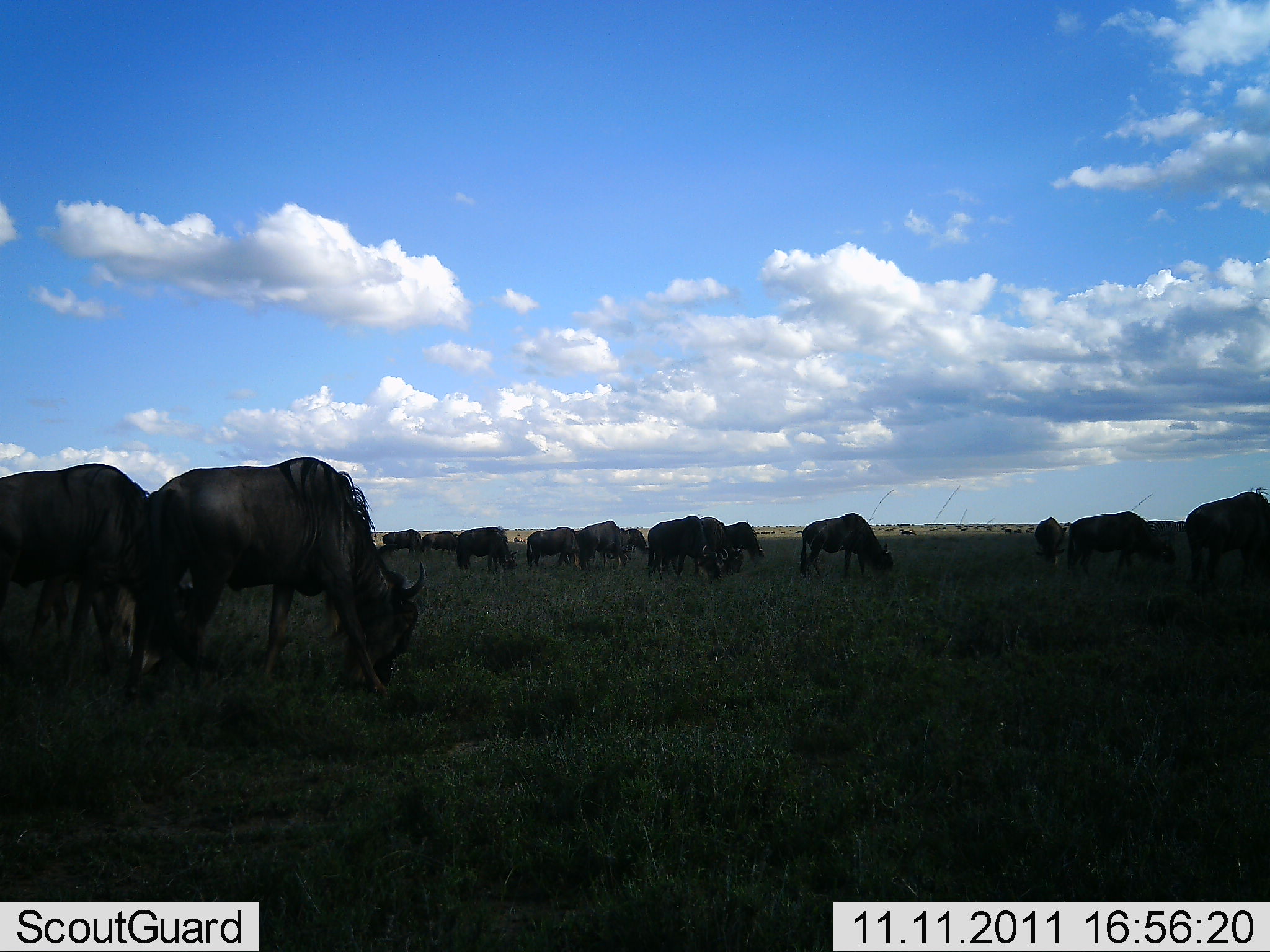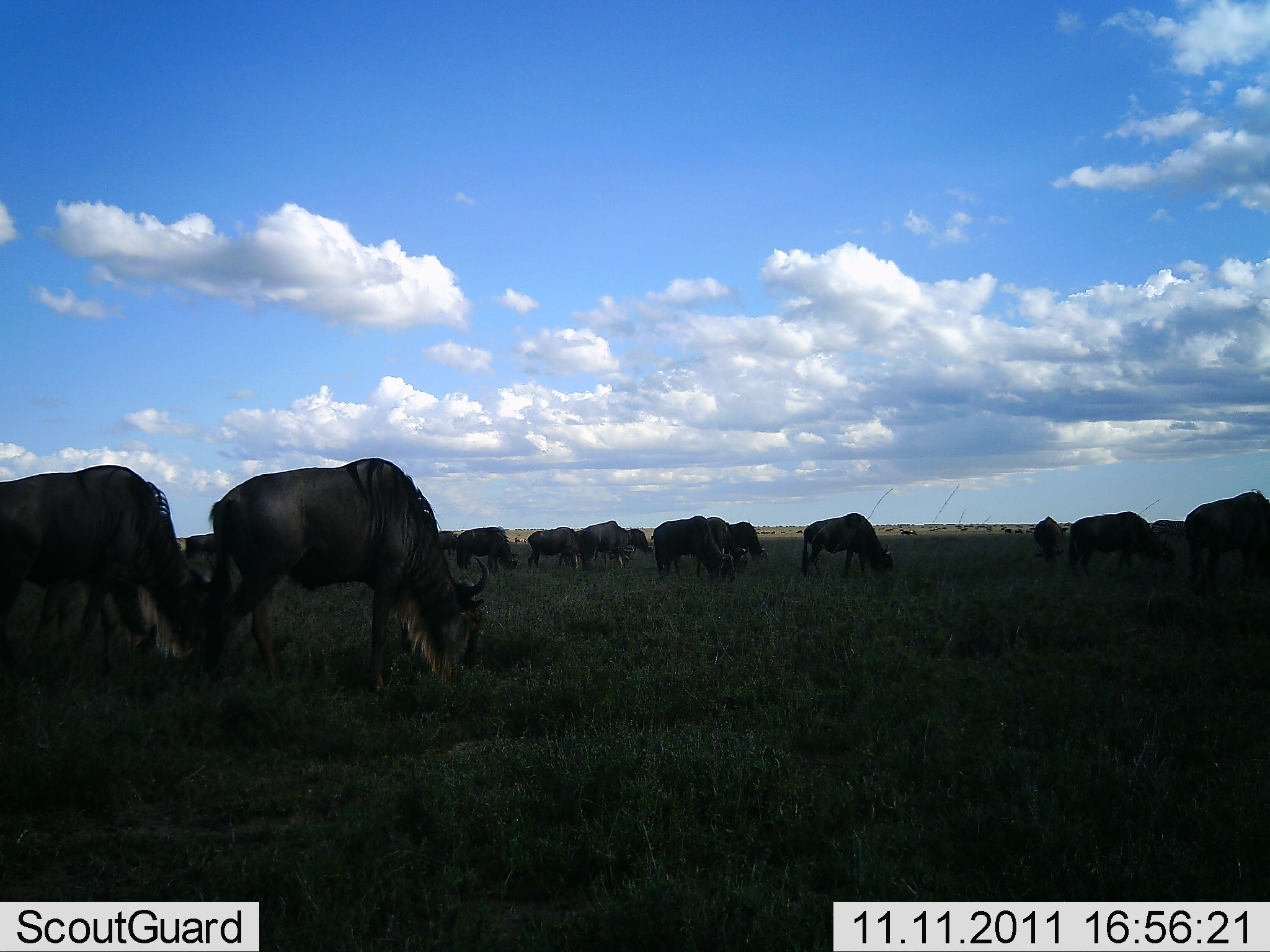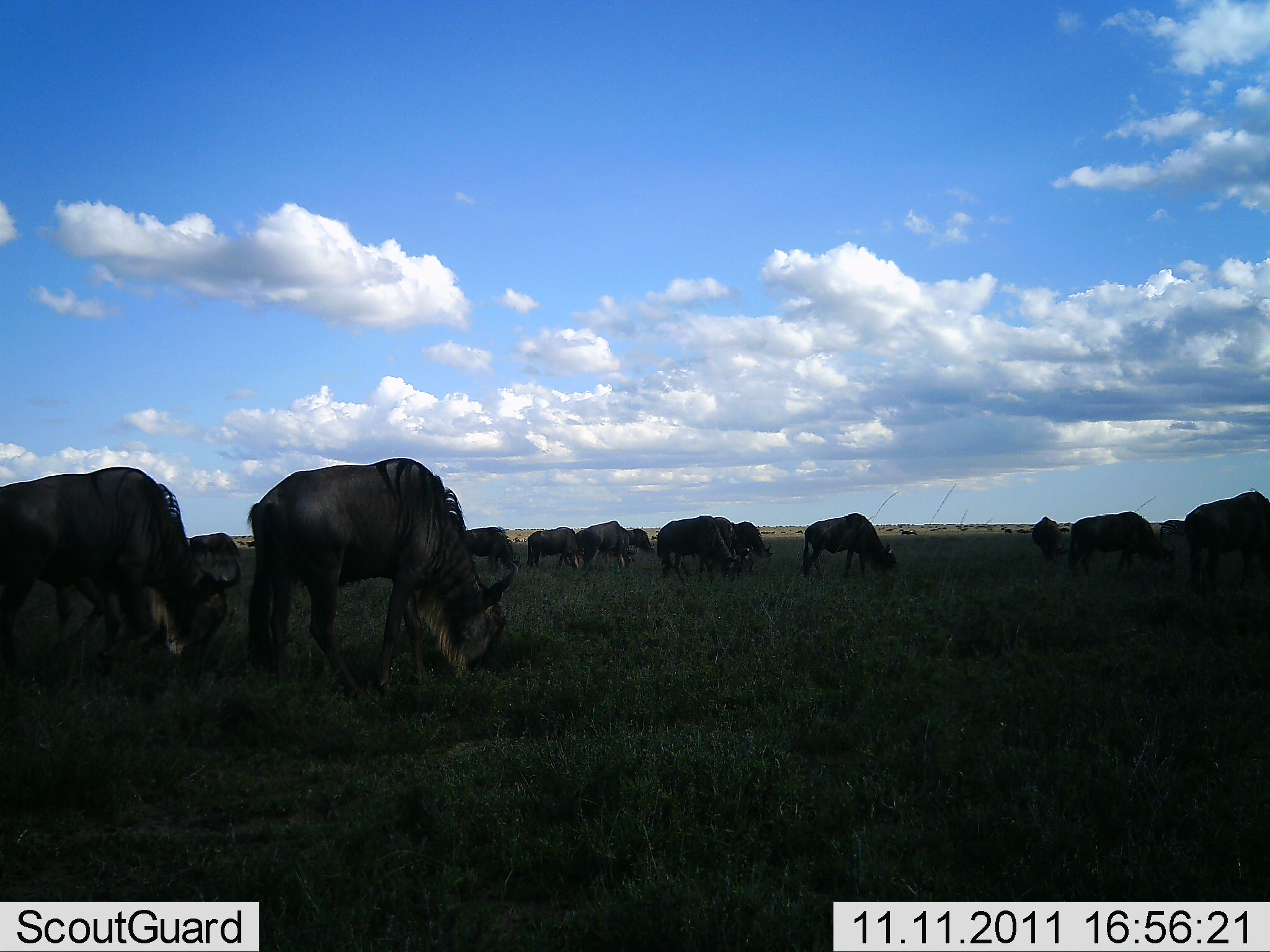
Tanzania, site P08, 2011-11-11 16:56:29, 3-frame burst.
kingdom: Animalia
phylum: Chordata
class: Mammalia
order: Artiodactyla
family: Bovidae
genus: Connochaetes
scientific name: Connochaetes taurinus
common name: blue wildebeest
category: wildebeest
Wildebeest (blue wildebeest) (Connochaetes taurinus), count 11-50. Behavior (volunteer vote fractions): standing 69%, resting 0%, moving 54%, interacting 0%. Young present (vote fraction): 0%. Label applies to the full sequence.